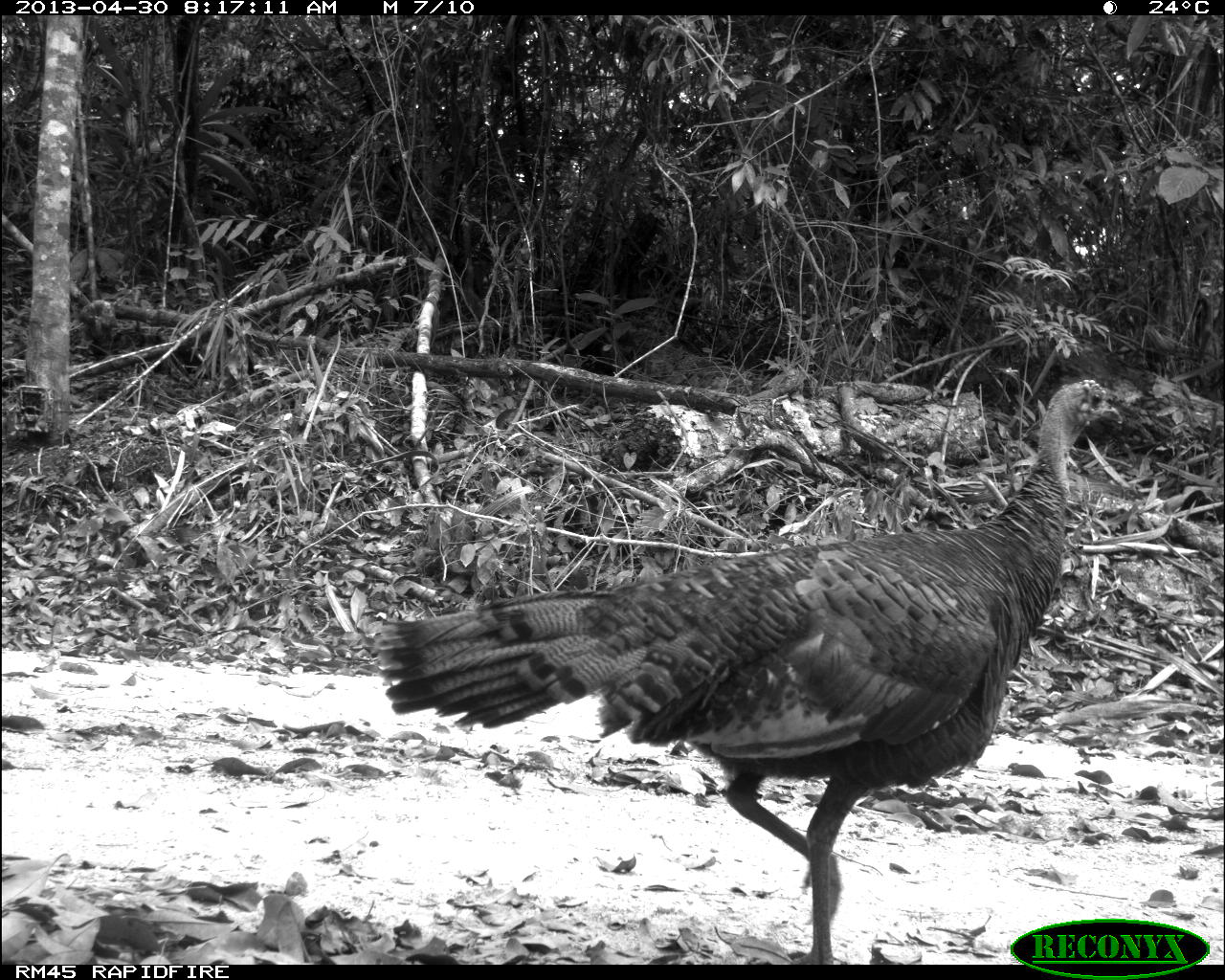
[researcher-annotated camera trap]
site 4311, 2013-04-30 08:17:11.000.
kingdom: Animalia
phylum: Chordata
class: Aves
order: Galliformes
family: Phasianidae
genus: Meleagris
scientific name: Meleagris ocellata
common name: ocellated turkey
Meleagris ocellata (ocellated turkey), count 1, sex female.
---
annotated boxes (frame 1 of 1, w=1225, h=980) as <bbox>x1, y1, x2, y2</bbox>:
meleagris ocellata: <bbox>373, 375, 1125, 964</bbox>